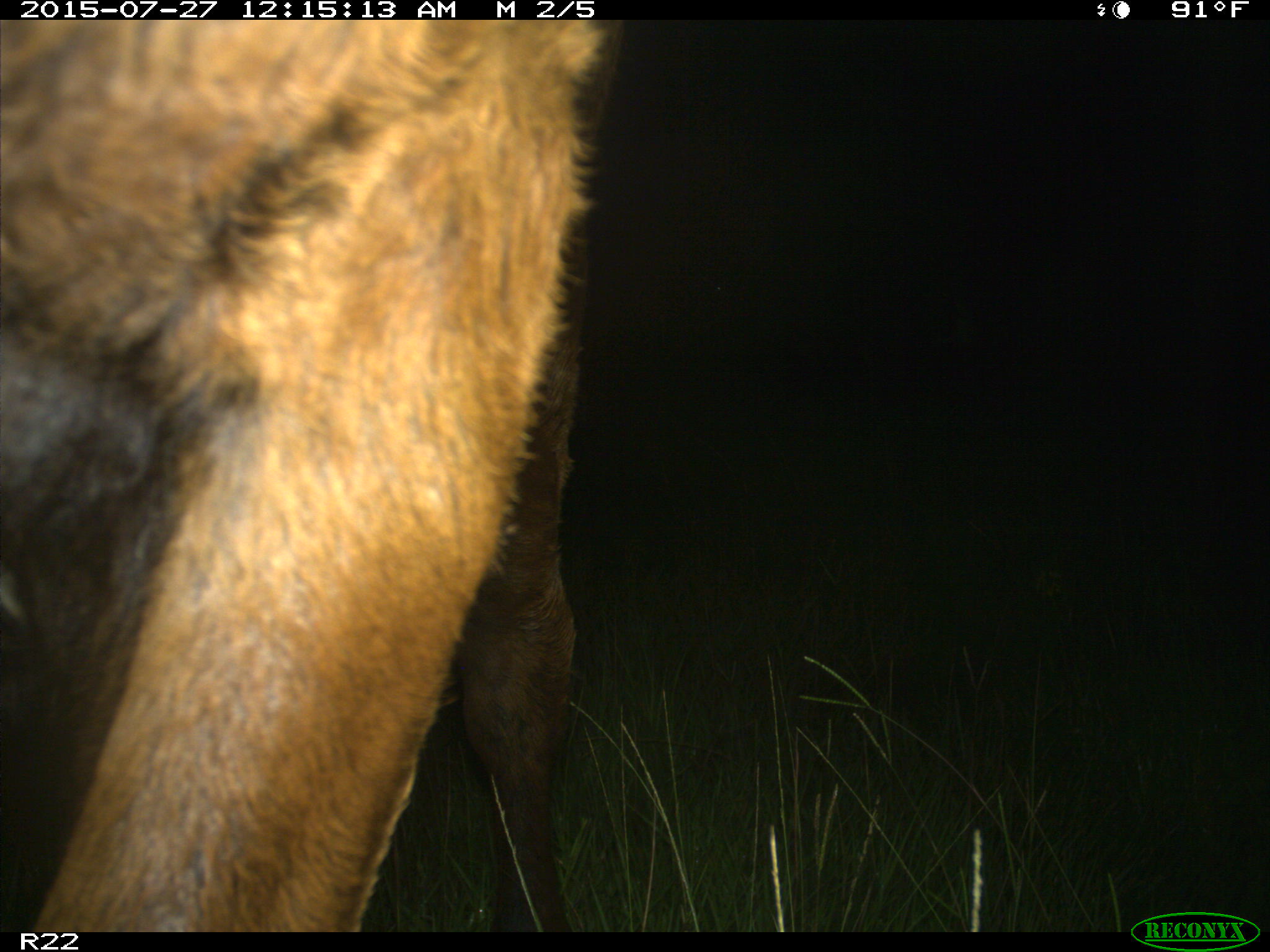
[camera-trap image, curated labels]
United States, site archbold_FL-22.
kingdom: Animalia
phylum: Chordata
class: Mammalia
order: Artiodactyla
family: Bovidae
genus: Bos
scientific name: Bos taurus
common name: domestic cow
Bos taurus (domestic cow).